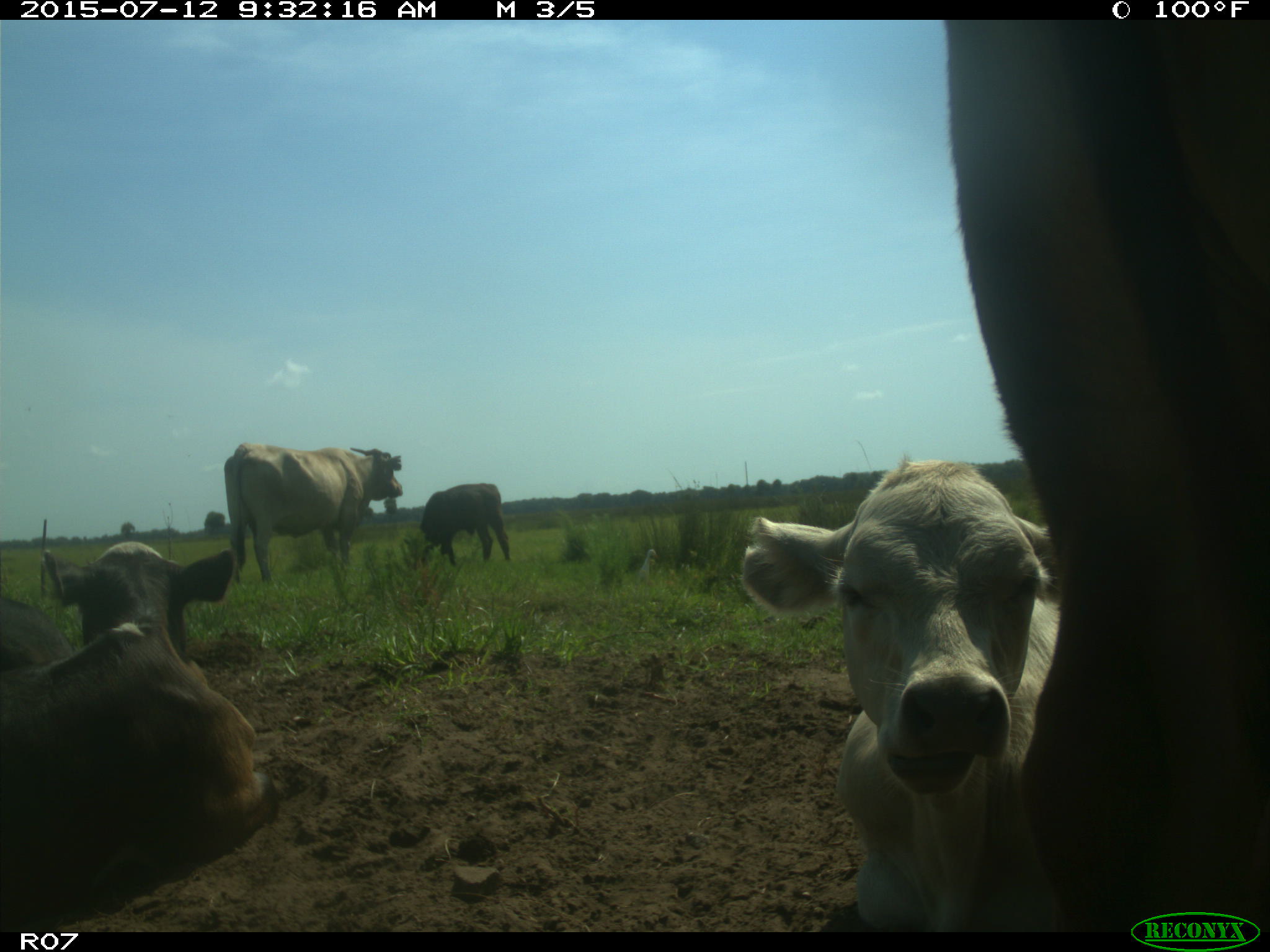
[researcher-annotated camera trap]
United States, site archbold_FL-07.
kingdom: Animalia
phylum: Chordata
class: Mammalia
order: Artiodactyla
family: Bovidae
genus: Bos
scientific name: Bos taurus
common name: domestic cow